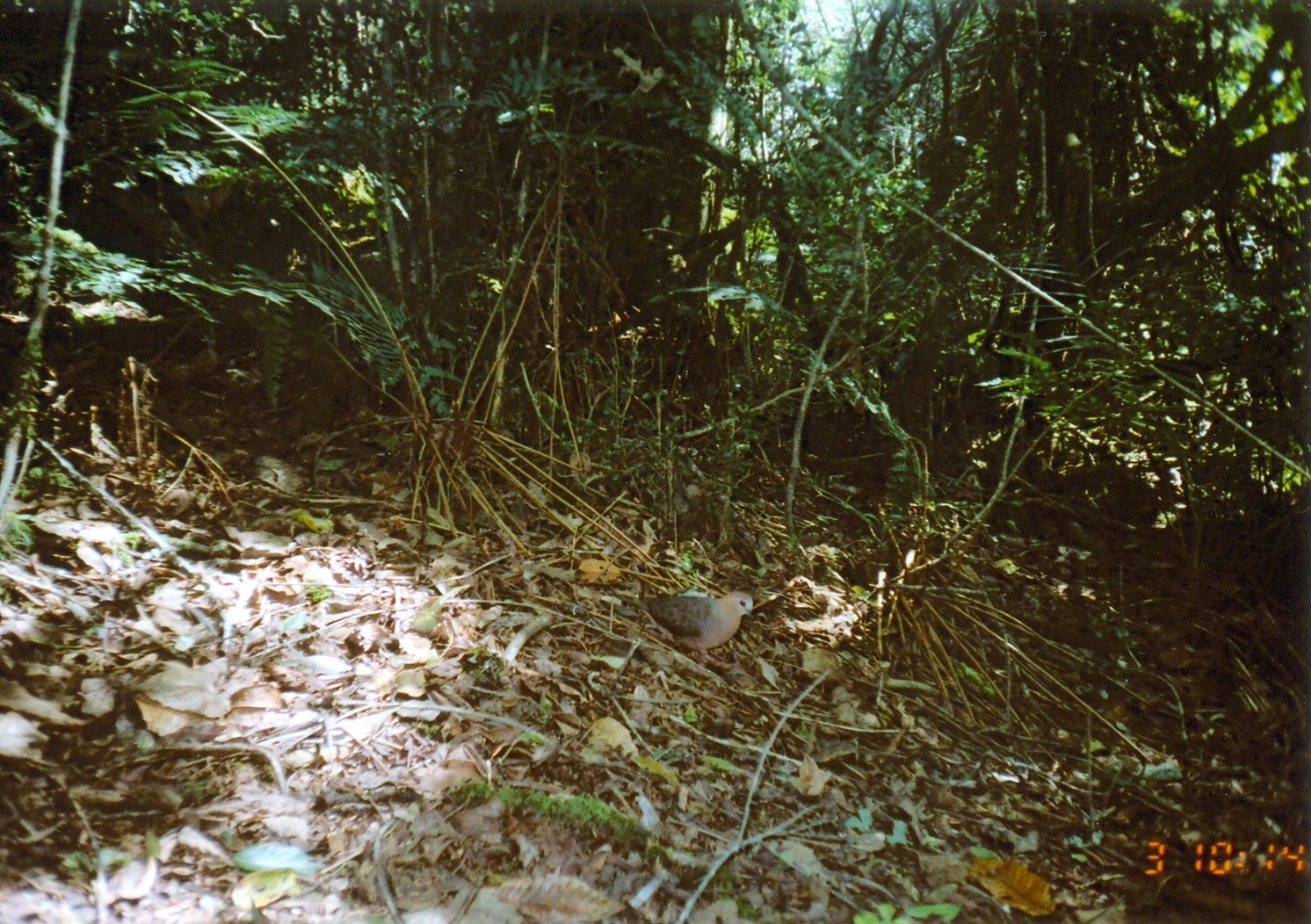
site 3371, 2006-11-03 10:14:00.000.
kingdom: Animalia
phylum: Chordata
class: Aves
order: Columbiformes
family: Columbidae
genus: Columba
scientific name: Columba larvata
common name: lemon dove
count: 1